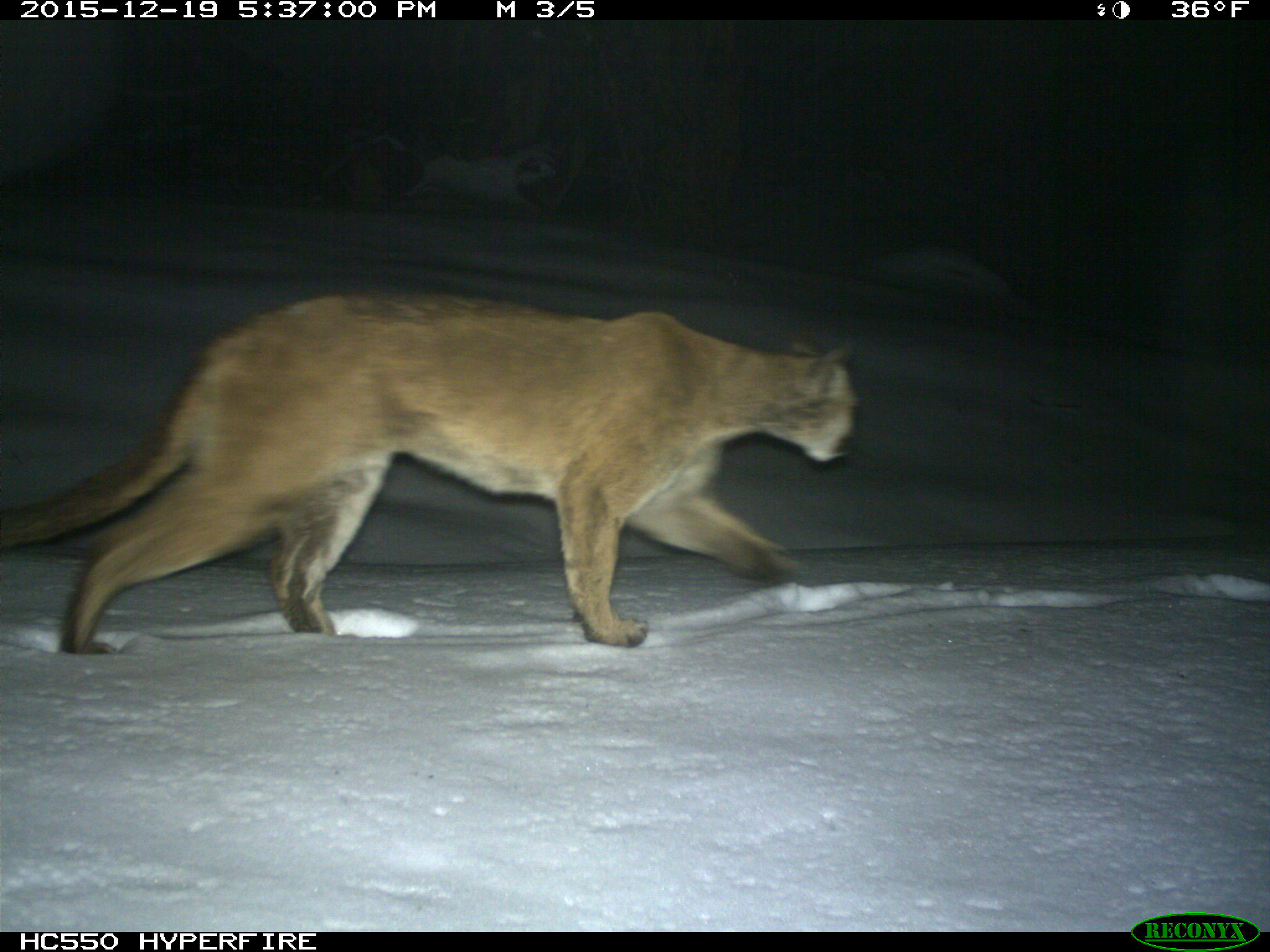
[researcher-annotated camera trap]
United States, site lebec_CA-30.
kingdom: Animalia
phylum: Chordata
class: Mammalia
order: Carnivora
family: Felidae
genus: Puma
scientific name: Puma concolor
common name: mountain lion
Puma concolor (mountain lion).